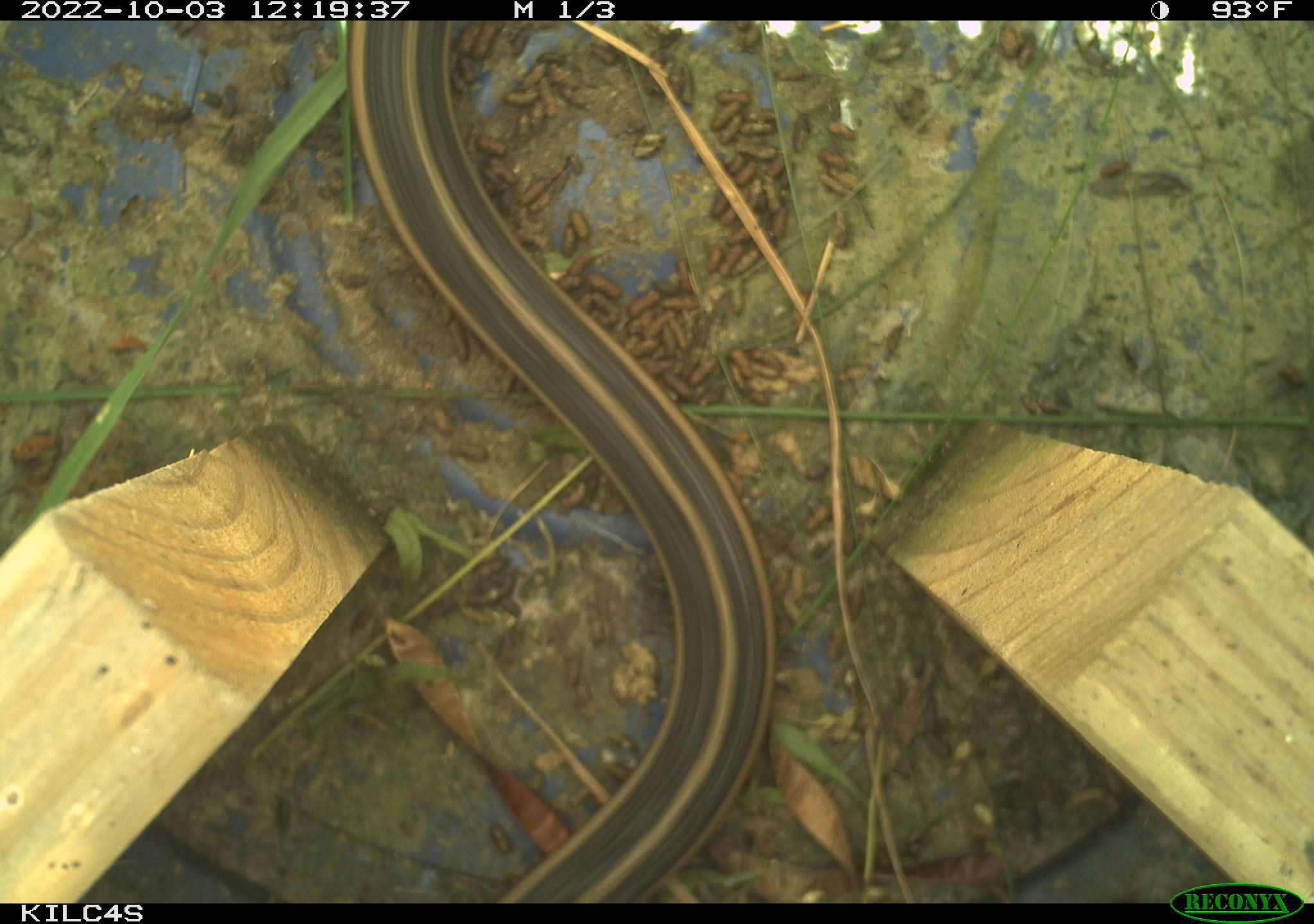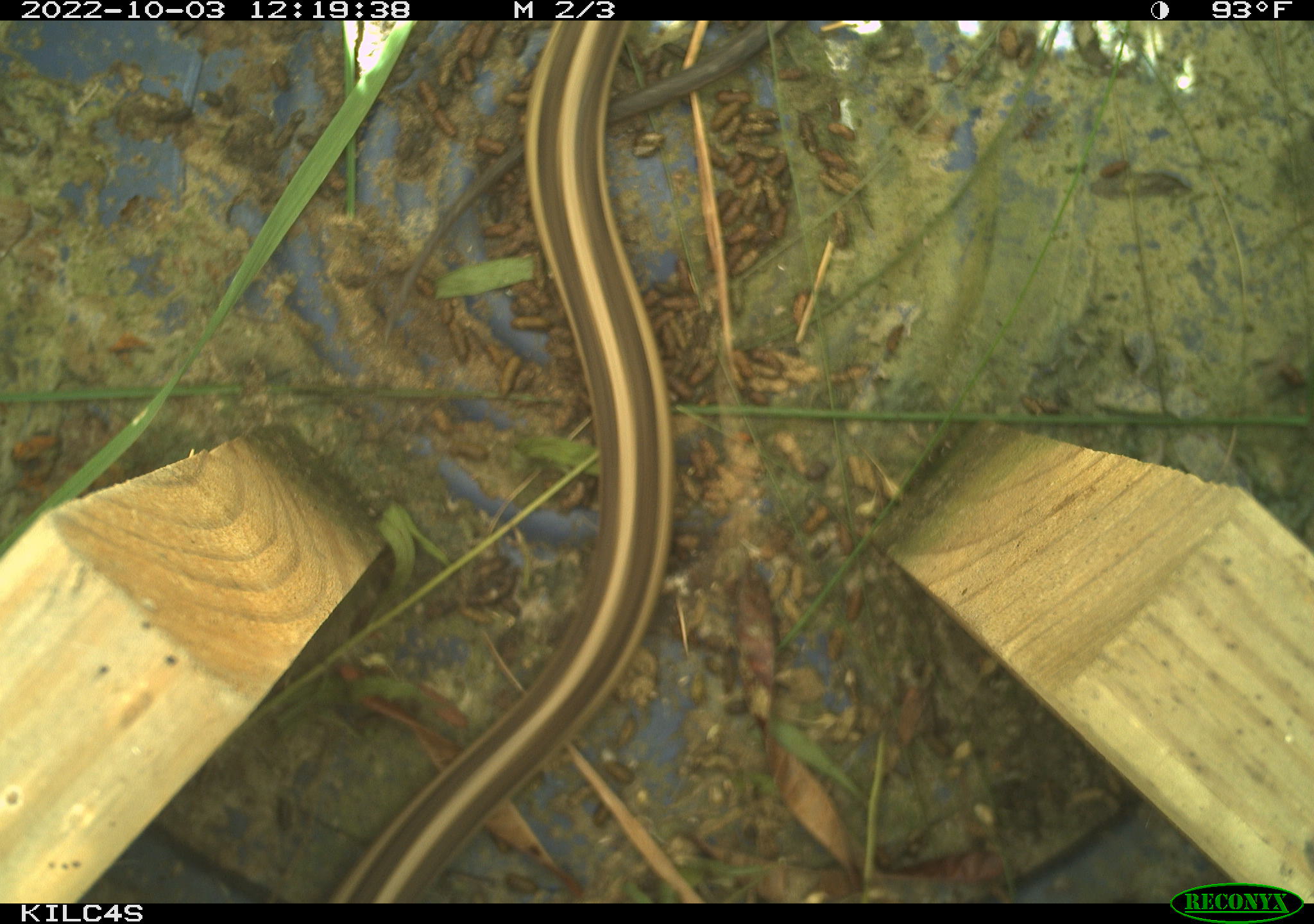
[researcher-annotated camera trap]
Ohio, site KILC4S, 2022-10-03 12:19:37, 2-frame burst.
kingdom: Animalia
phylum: Chordata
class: Reptilia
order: Squamata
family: Colubridae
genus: Thamnophis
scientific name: Thamnophis sirtalis sirtalis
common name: eastern gartersnake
Eastern gartersnake (Thamnophis sirtalis sirtalis).